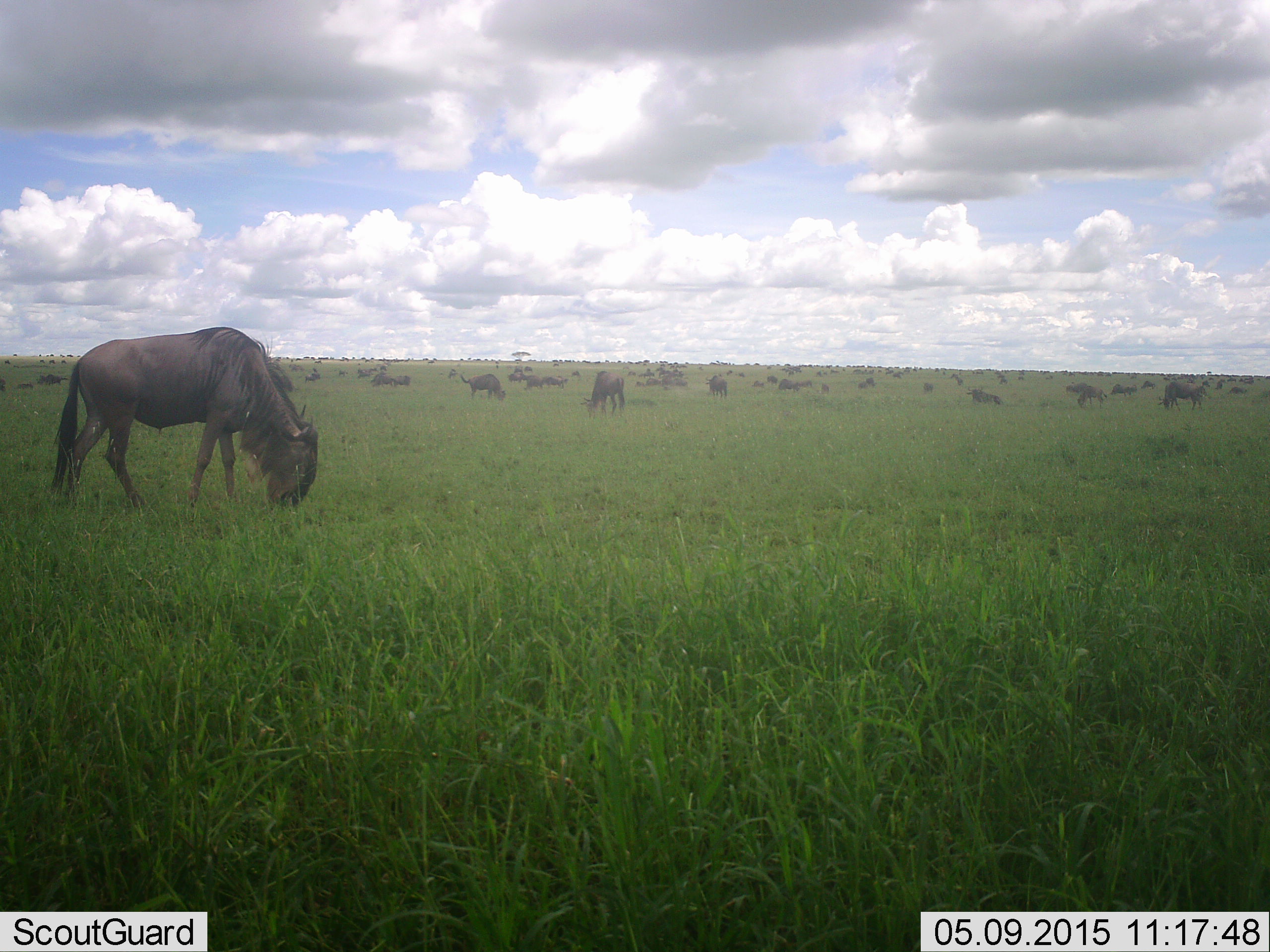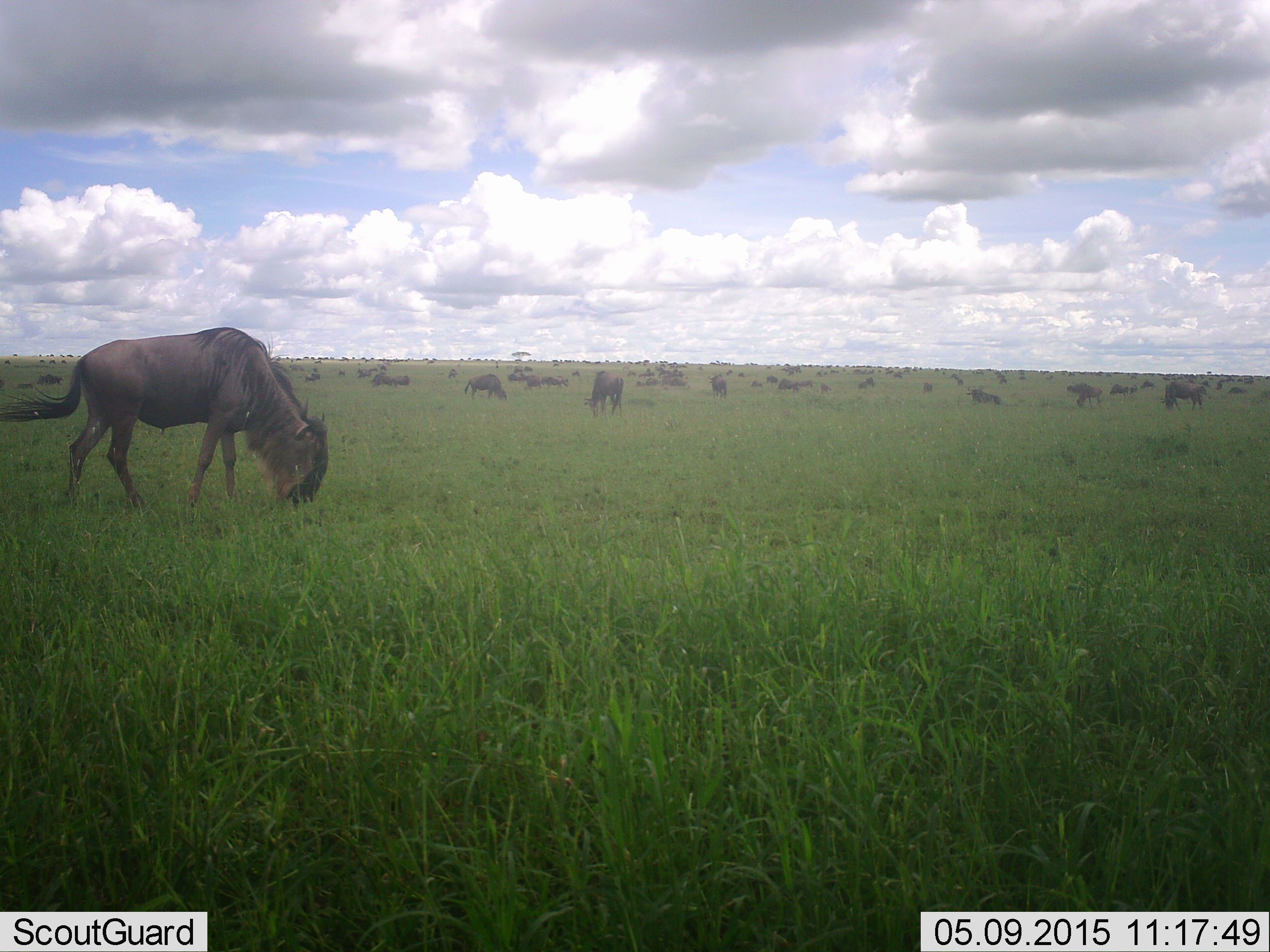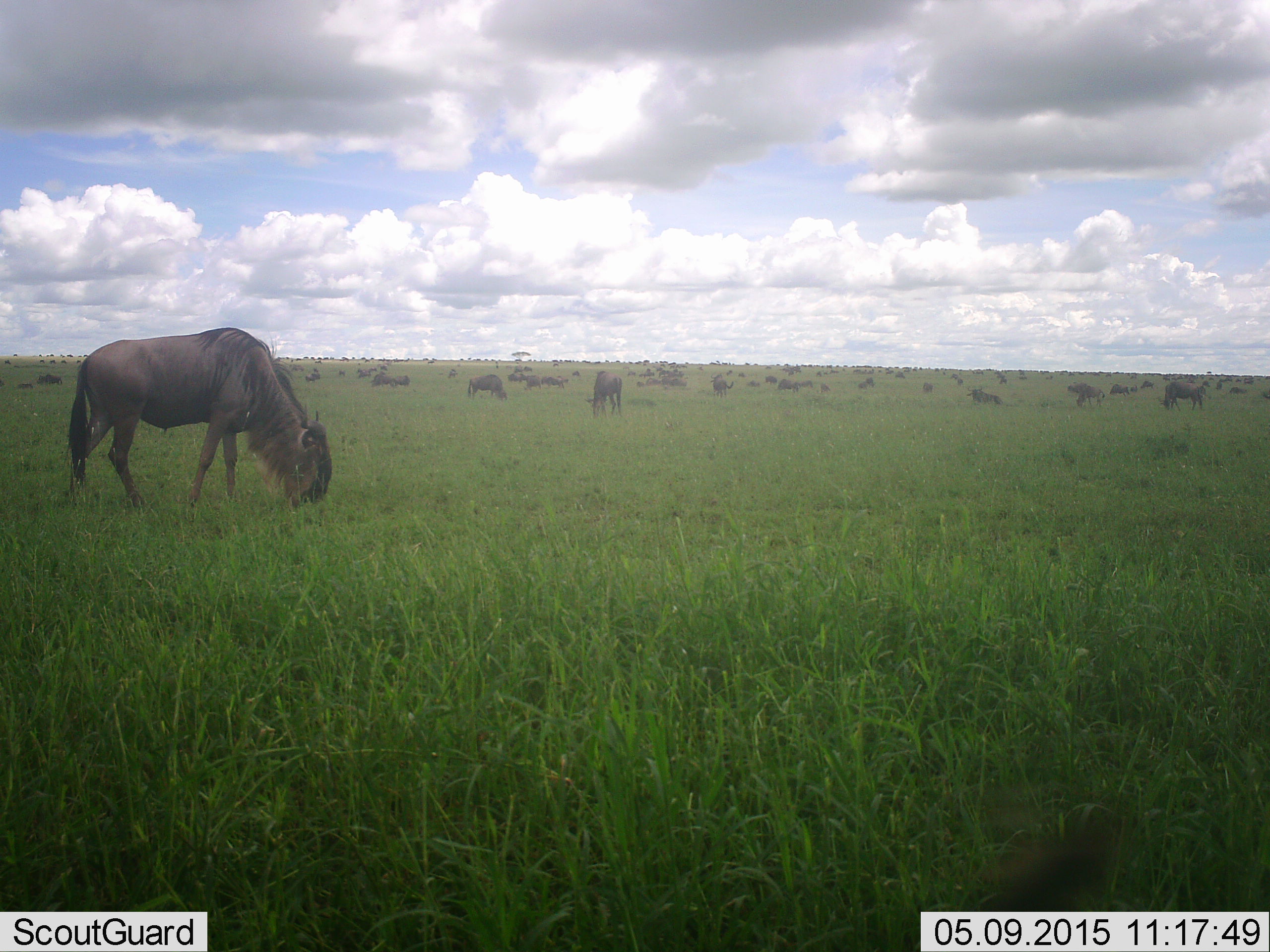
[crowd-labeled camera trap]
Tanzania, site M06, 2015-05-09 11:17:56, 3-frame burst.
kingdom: Animalia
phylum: Chordata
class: Mammalia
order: Artiodactyla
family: Bovidae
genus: Connochaetes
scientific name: Connochaetes taurinus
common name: blue wildebeest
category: wildebeest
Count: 51+.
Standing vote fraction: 30%.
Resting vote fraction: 20%.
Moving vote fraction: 40%.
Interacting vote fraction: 0%.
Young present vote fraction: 0%.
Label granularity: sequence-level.